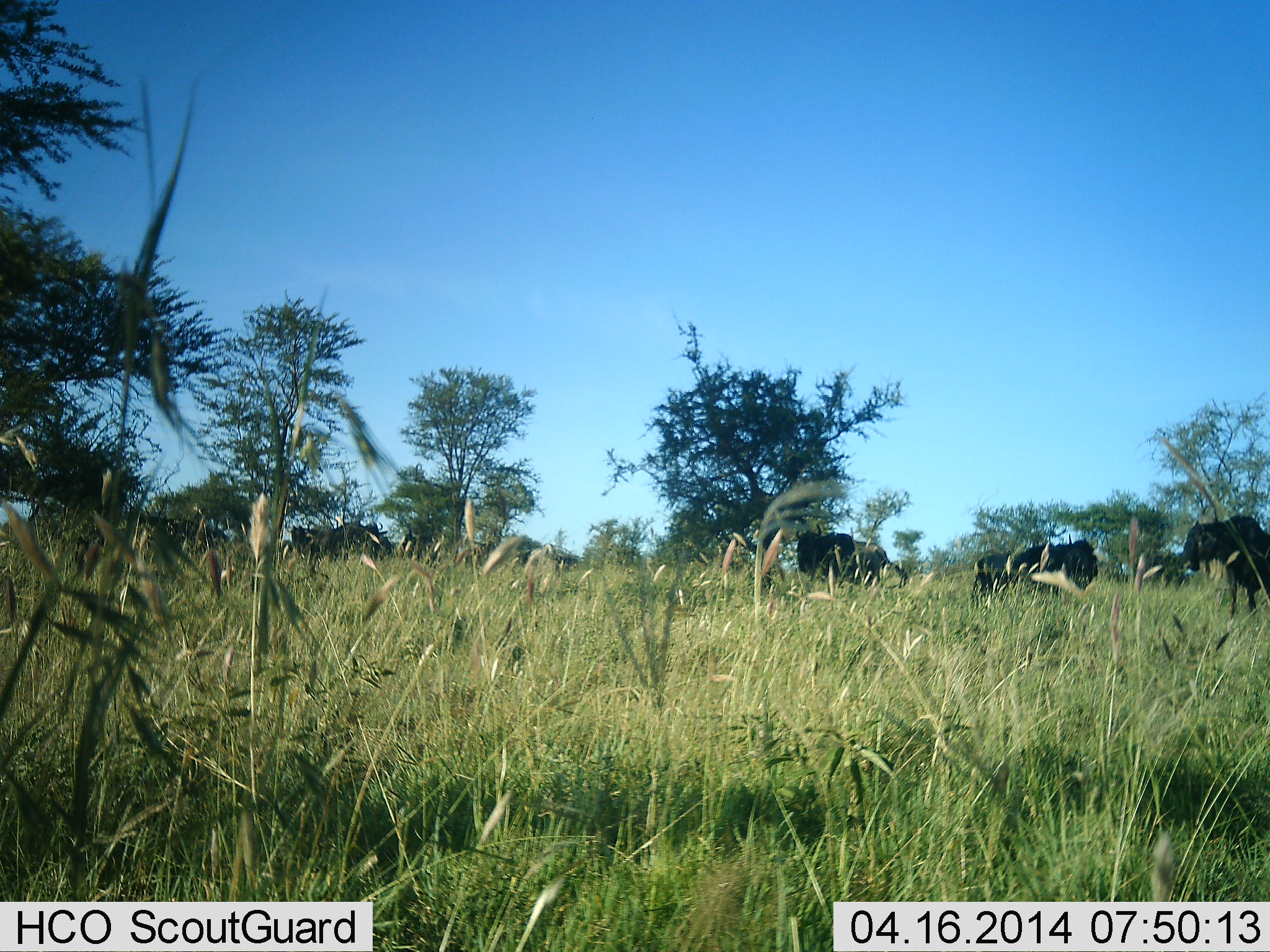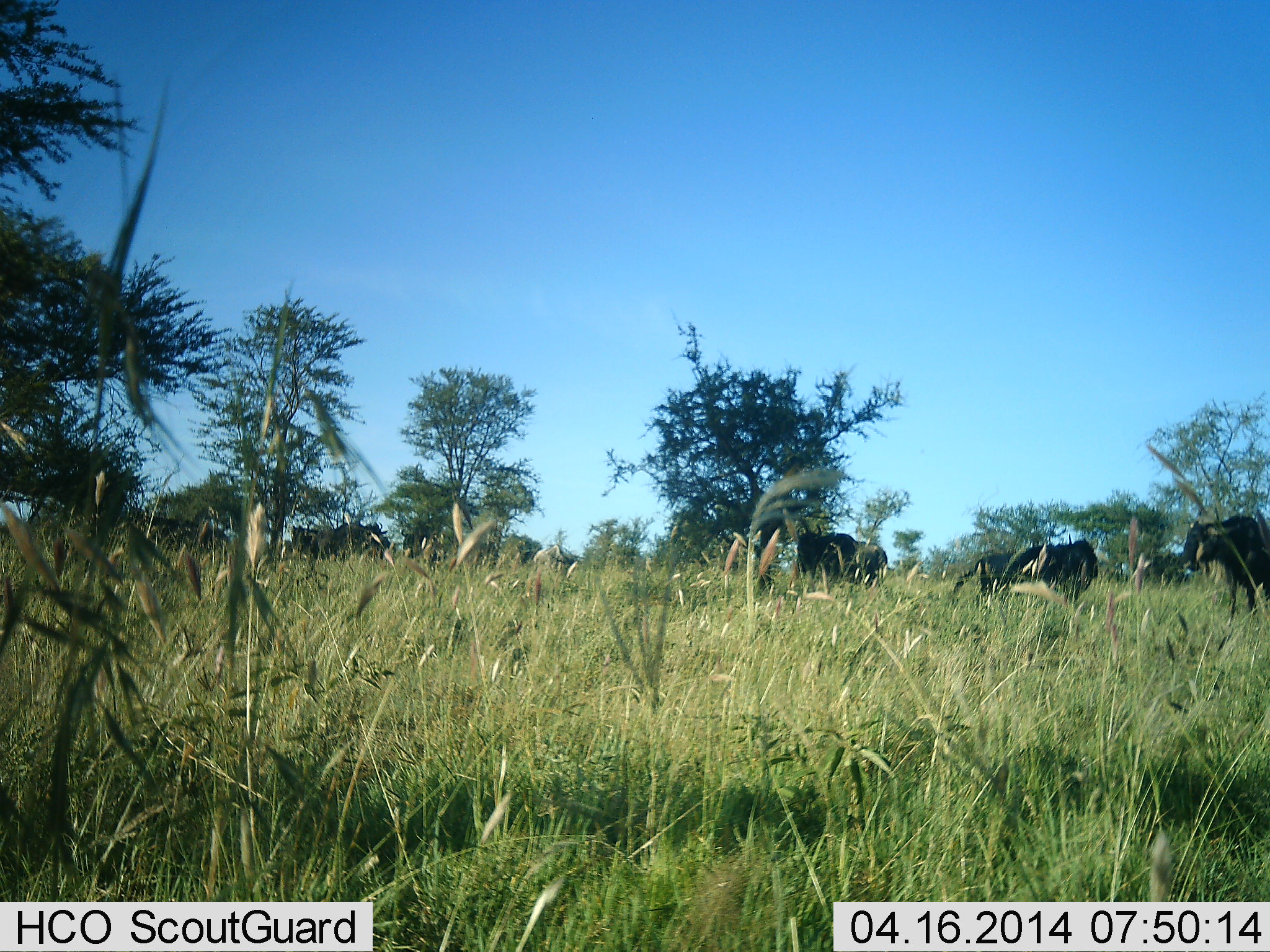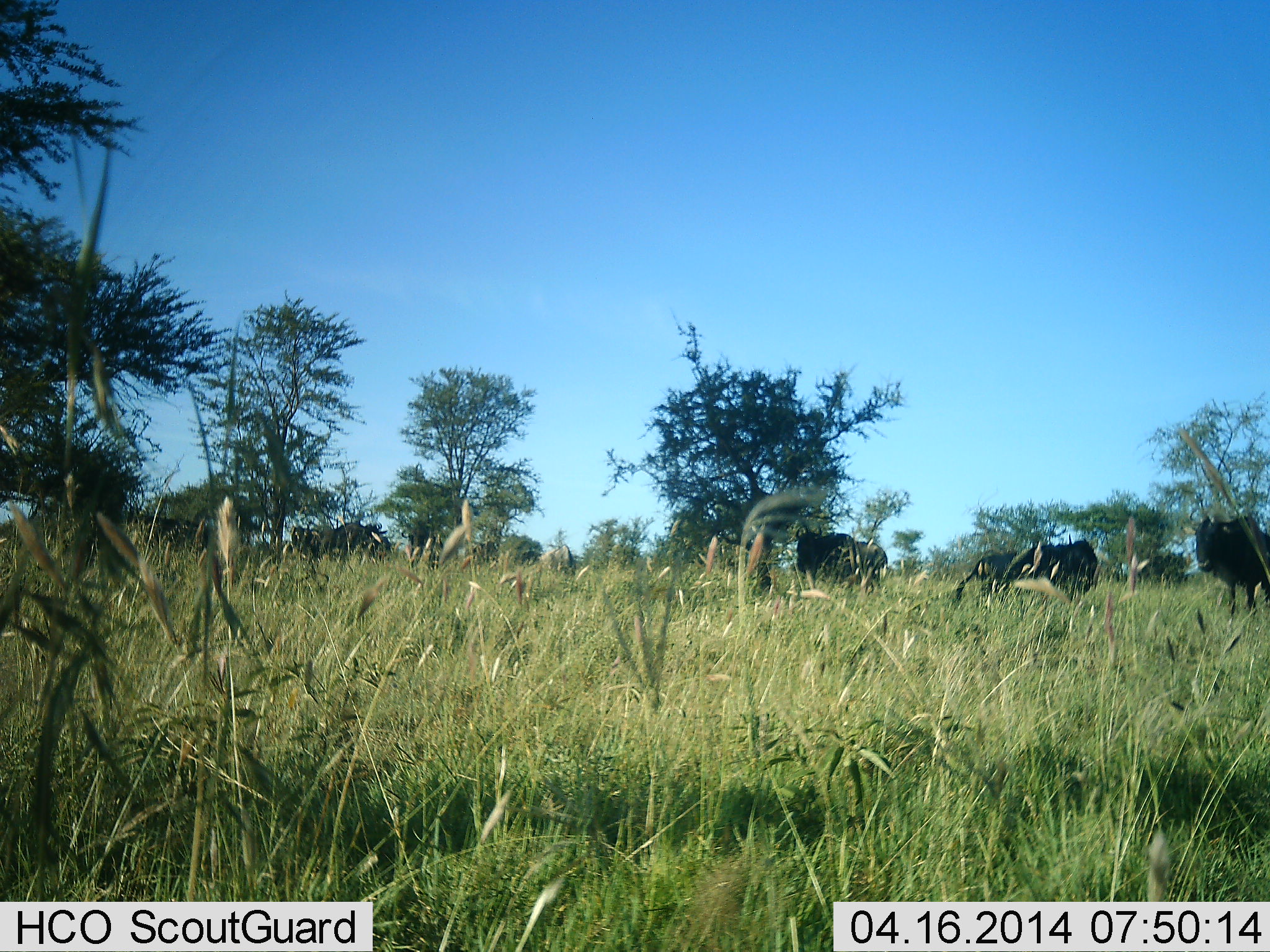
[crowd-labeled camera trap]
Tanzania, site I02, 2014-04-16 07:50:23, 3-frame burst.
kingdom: Animalia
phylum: Chordata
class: Mammalia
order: Artiodactyla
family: Bovidae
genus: Connochaetes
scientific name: Connochaetes taurinus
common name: blue wildebeest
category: wildebeest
Wildebeest (blue wildebeest) (Connochaetes taurinus), count 4. Behavior (volunteer vote fractions): standing 100%, resting 0%, moving 0%, interacting 0%. Young present (vote fraction): 0%. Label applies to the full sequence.